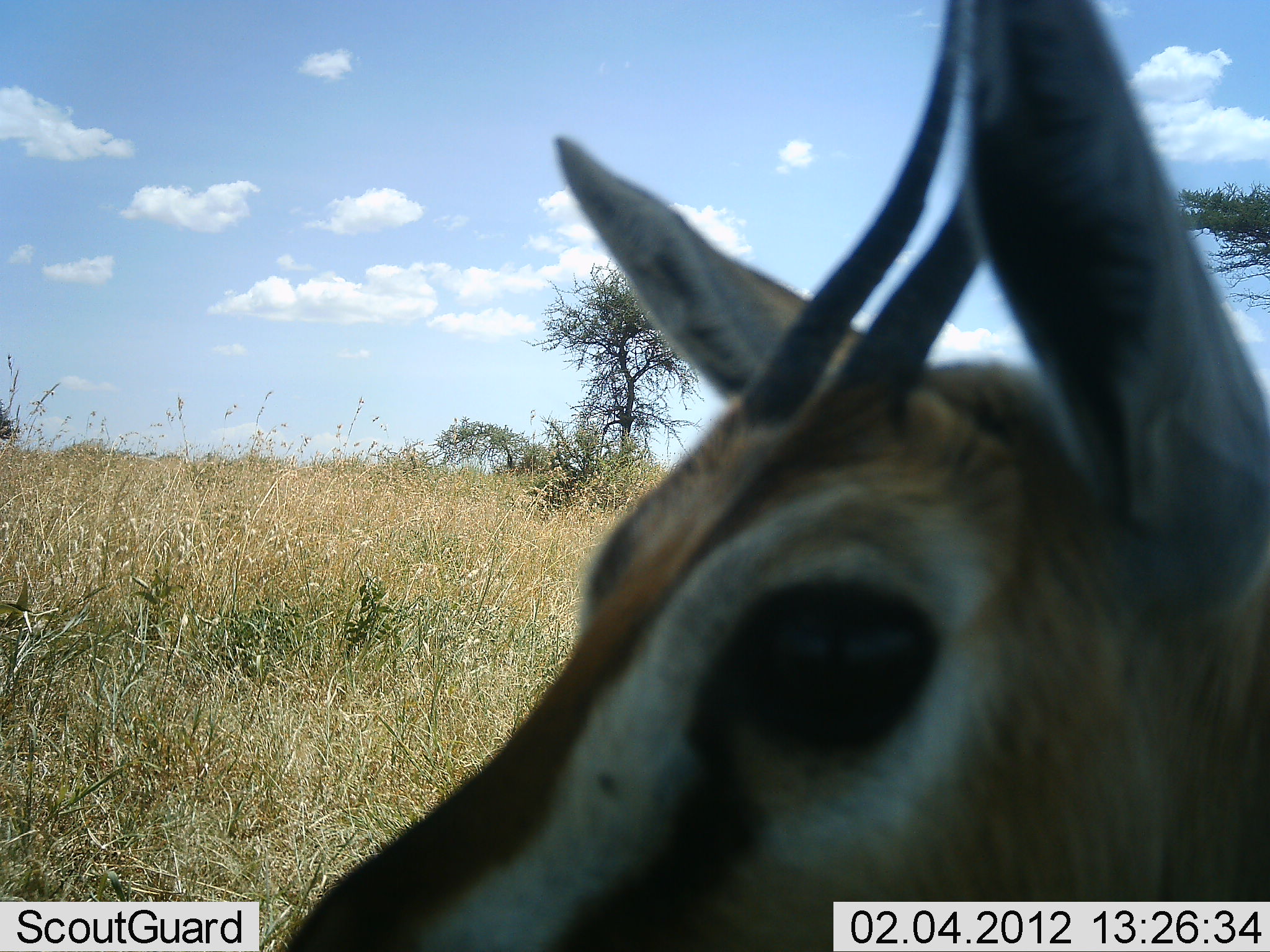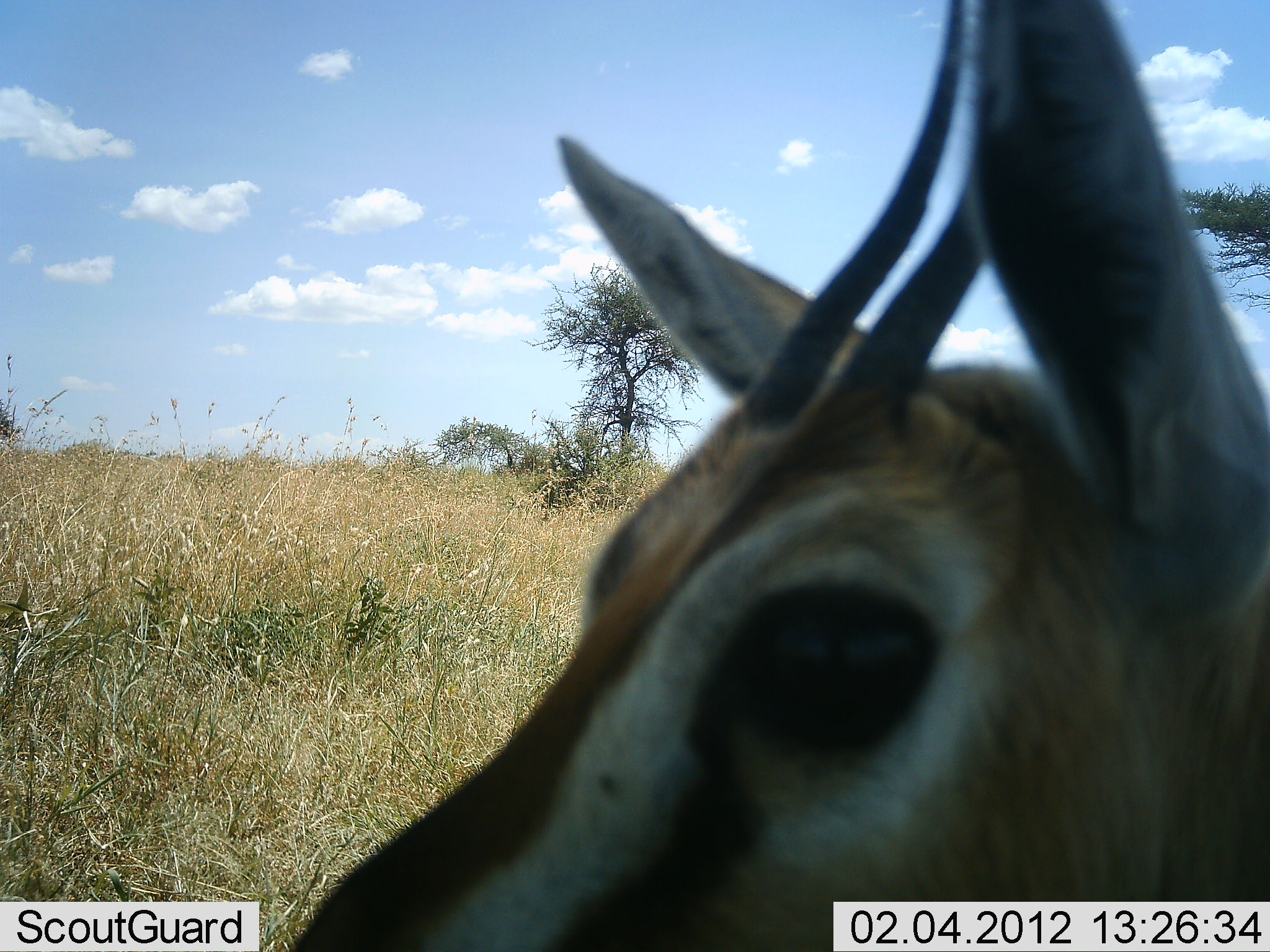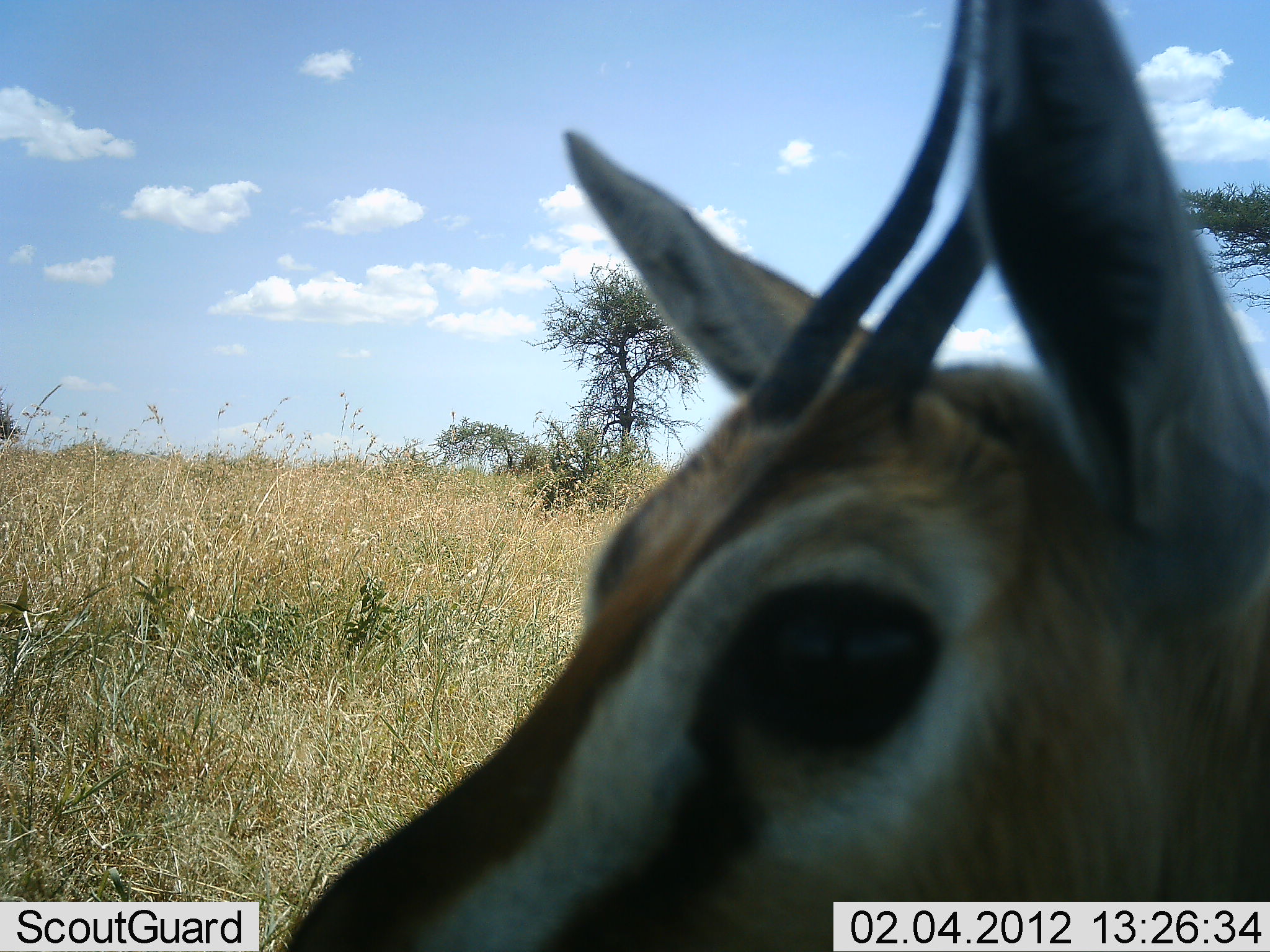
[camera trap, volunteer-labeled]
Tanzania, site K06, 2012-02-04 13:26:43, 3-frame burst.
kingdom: Animalia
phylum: Chordata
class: Mammalia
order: Artiodactyla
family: Bovidae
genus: Eudorcas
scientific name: Eudorcas thomsonii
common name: thomson's gazelle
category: gazellethomsons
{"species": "gazellethomsons (thomson's gazelle) (Eudorcas thomsonii)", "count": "1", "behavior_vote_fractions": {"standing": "100%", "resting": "0%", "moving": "0%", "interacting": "0%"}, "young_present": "0%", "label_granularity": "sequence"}